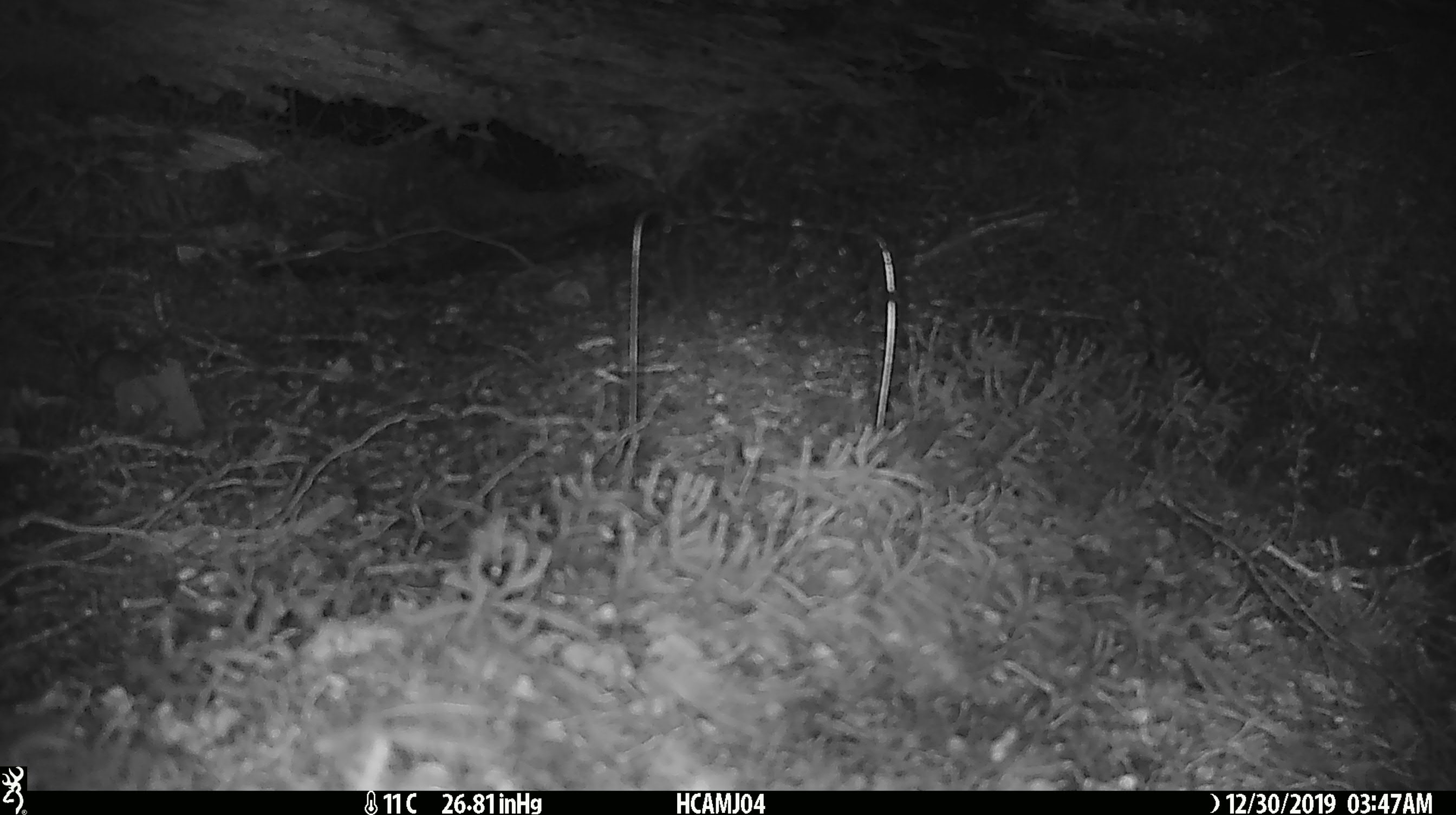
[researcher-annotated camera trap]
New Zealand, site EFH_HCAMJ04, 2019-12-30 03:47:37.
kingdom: Animalia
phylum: Chordata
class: Mammalia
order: Rodentia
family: Muridae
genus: Mus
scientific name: Mus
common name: mouse